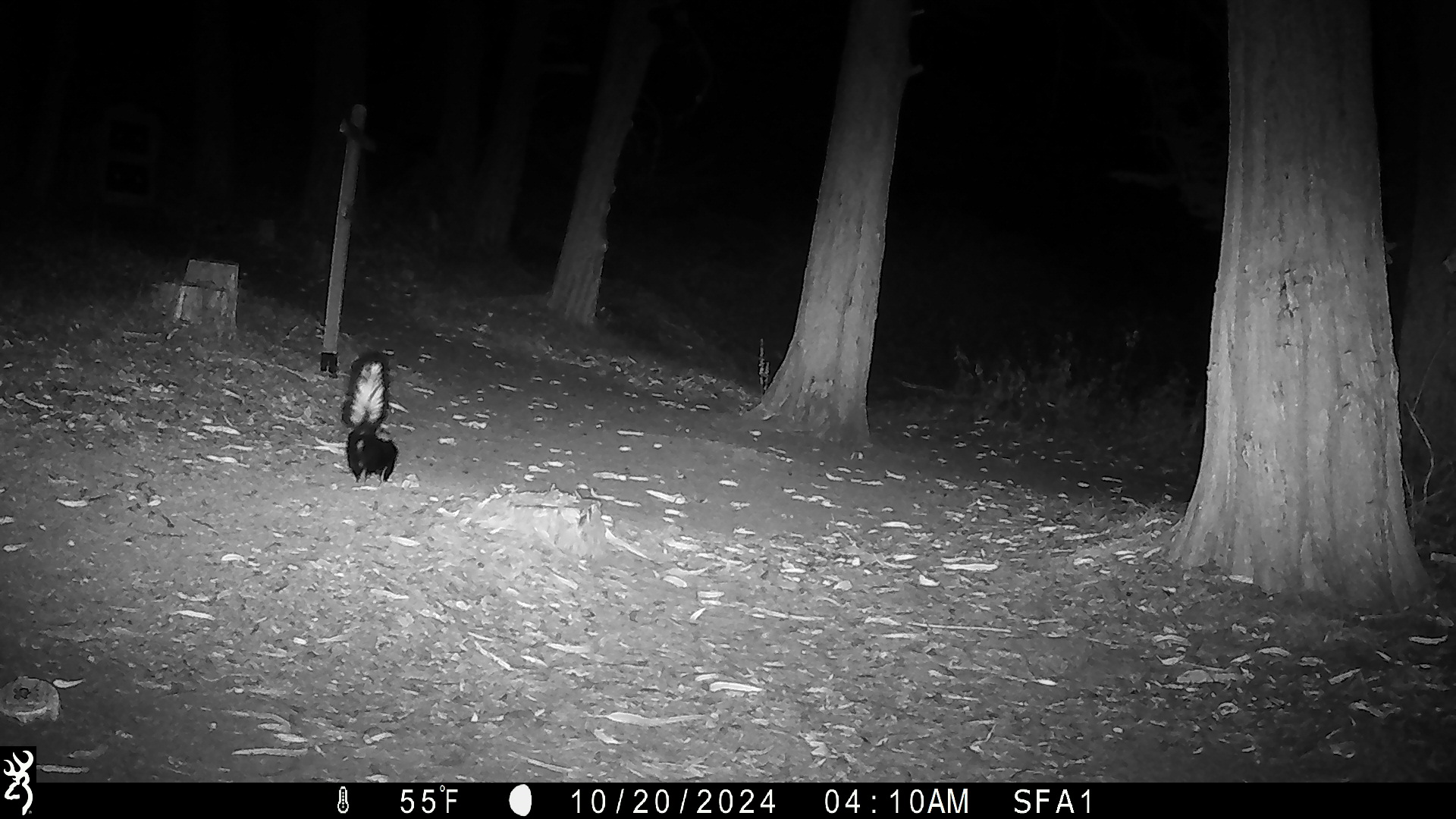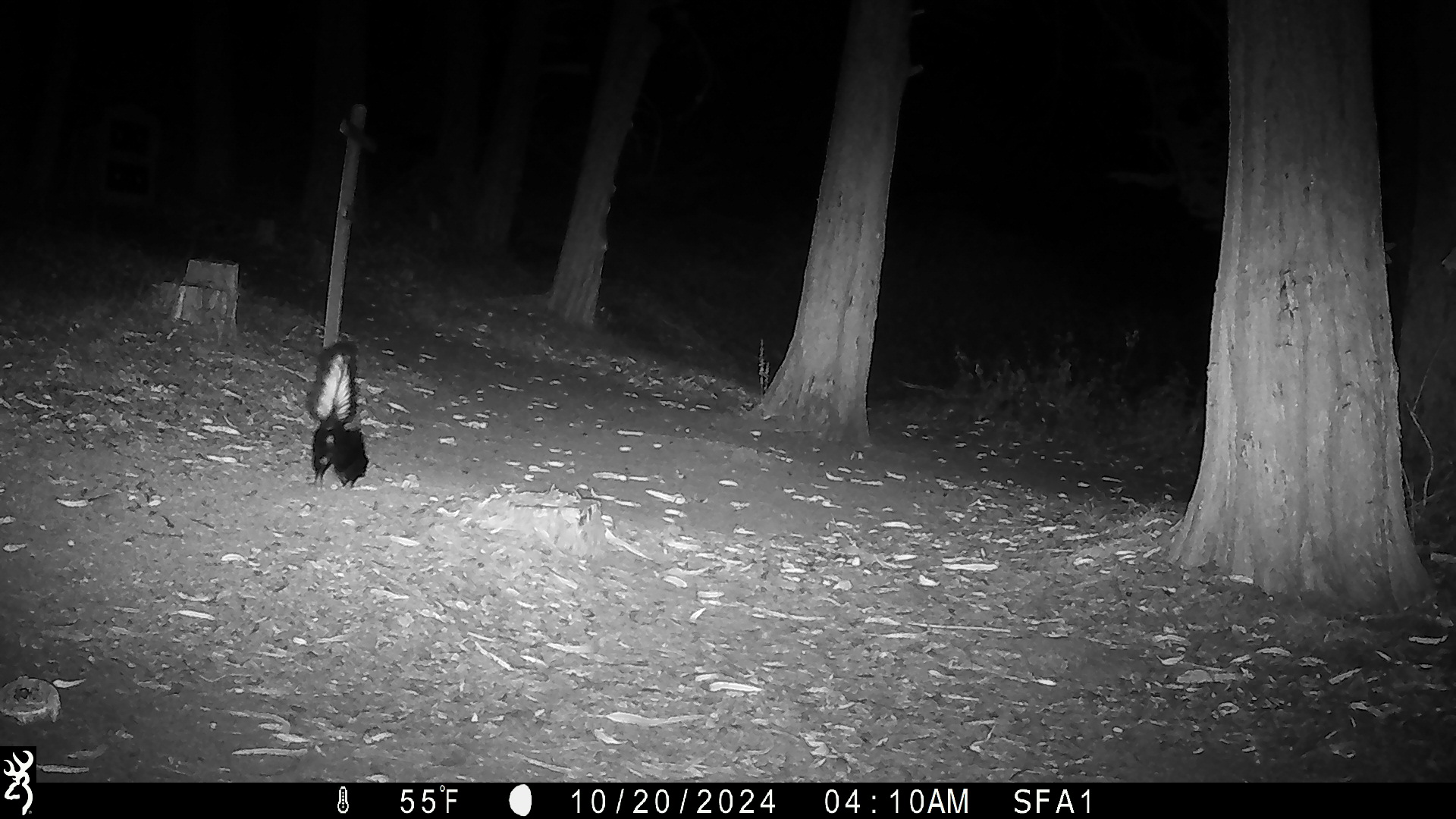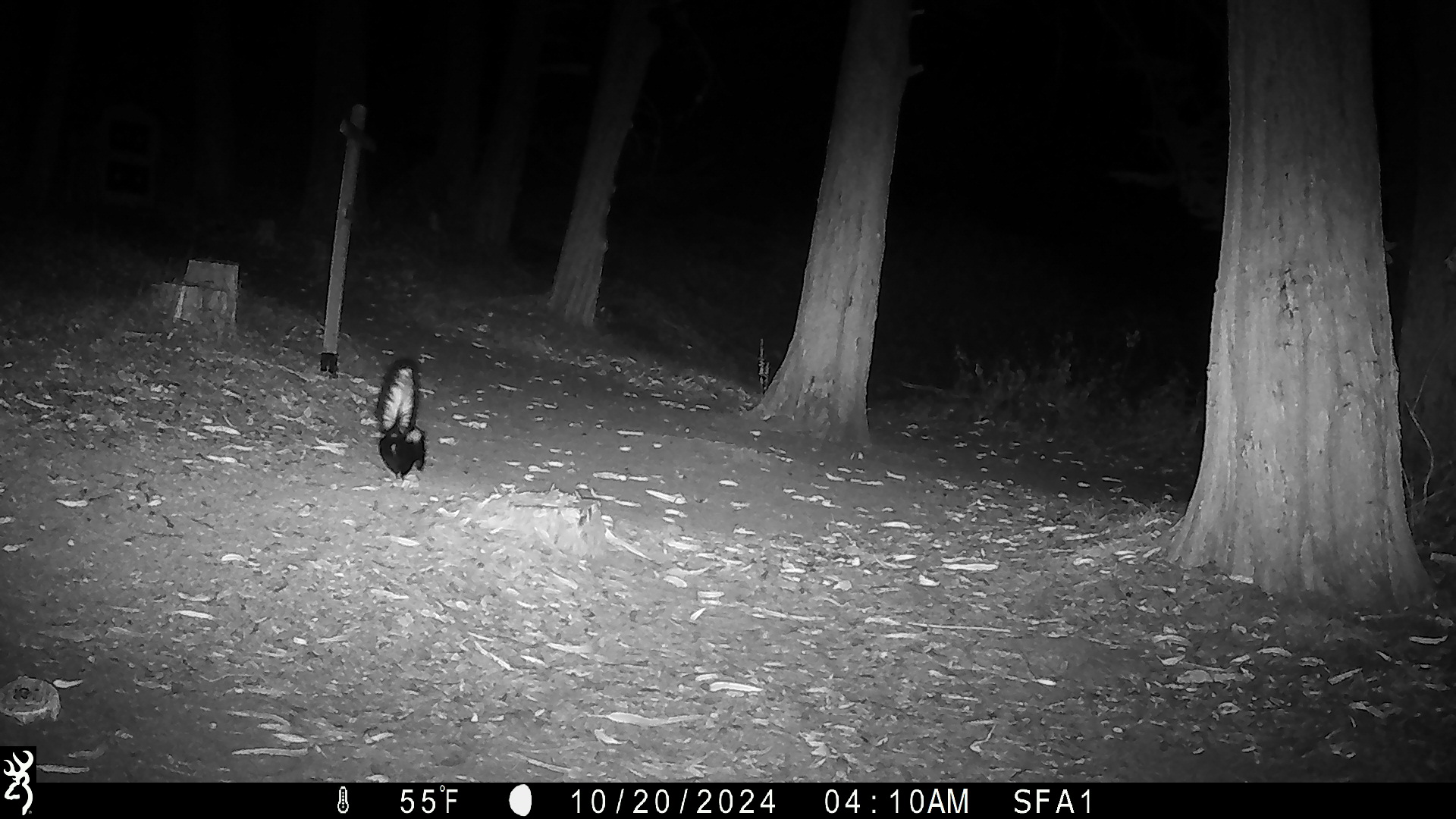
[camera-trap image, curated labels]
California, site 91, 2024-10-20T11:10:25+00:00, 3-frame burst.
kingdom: Animalia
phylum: Chordata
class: Mammalia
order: Carnivora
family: Mephitidae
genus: Mephitis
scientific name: Mephitis mephitis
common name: striped skunk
Striped skunk (Mephitis mephitis).